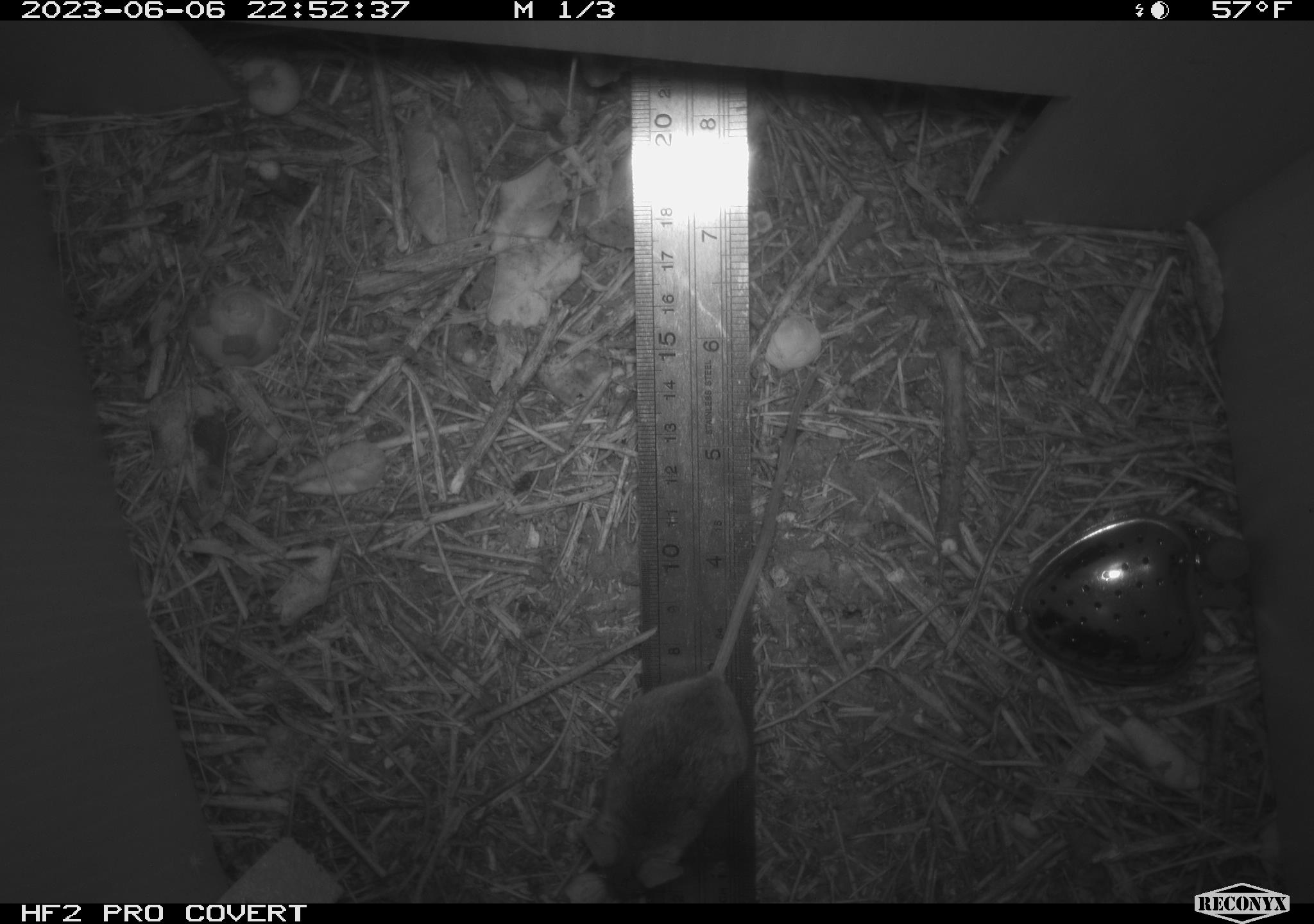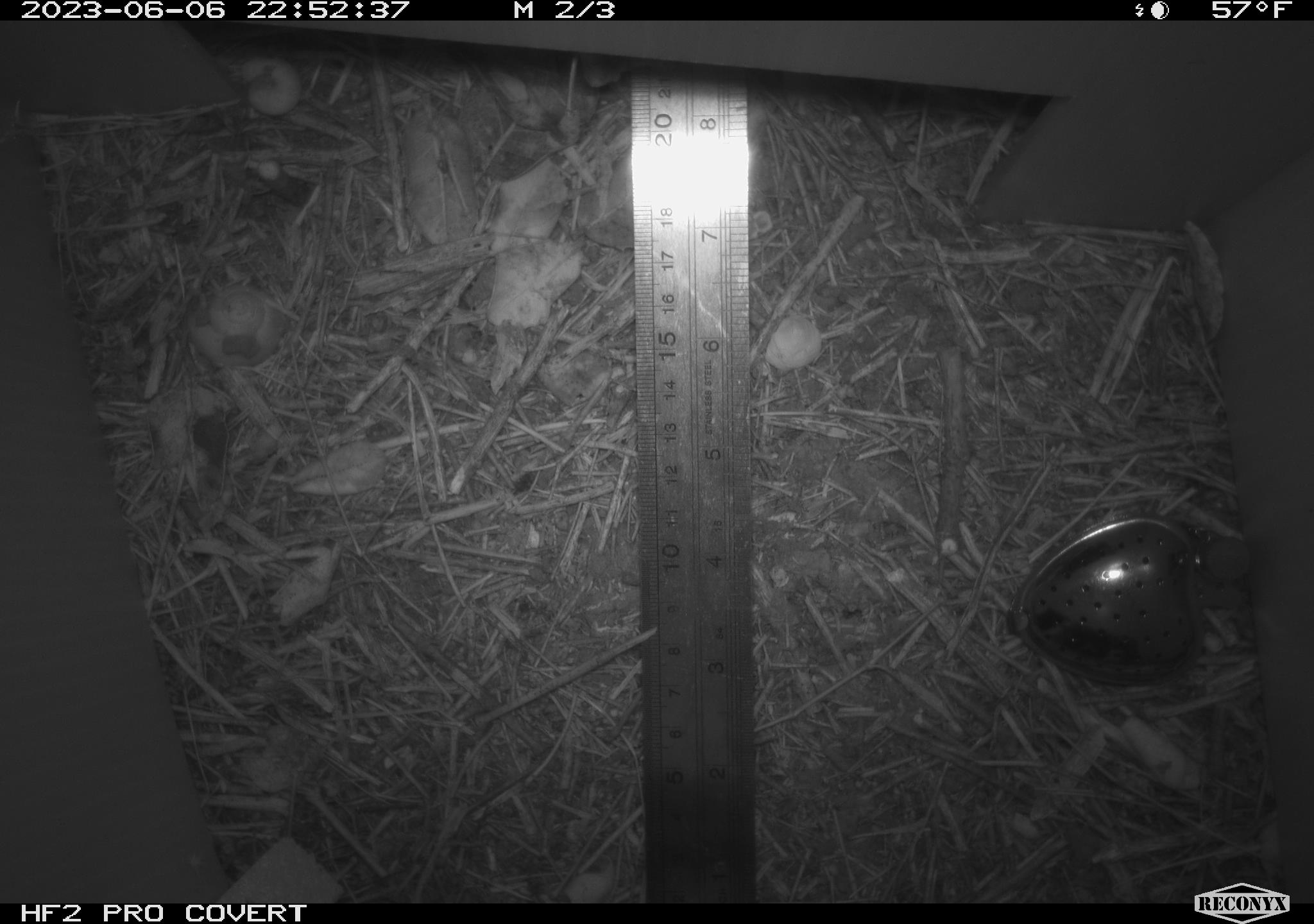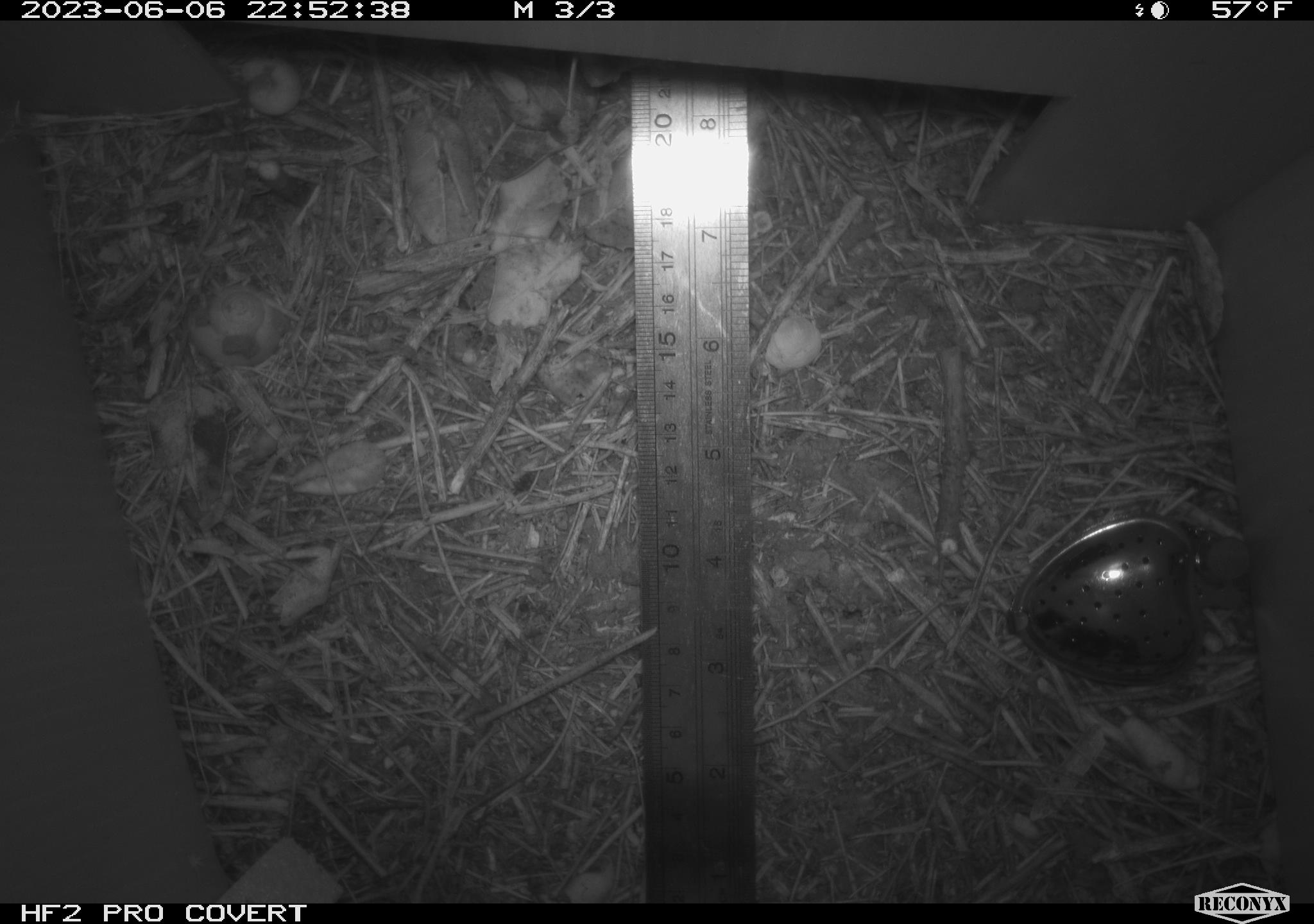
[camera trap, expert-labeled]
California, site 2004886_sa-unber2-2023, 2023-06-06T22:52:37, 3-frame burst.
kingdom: Animalia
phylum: Chordata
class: Mammalia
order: Rodentia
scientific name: Rodentia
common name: mouse species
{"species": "mouse species (Rodentia)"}